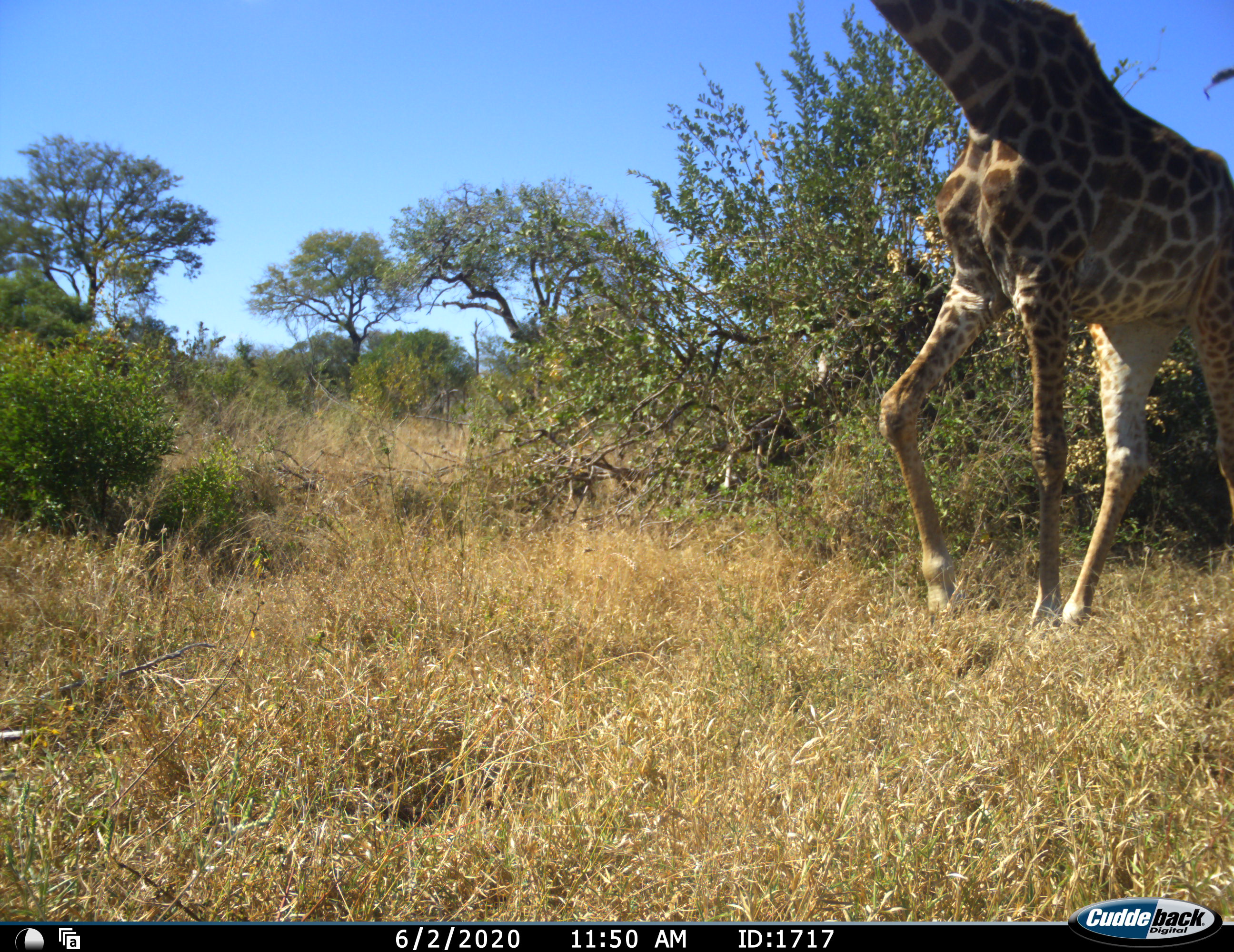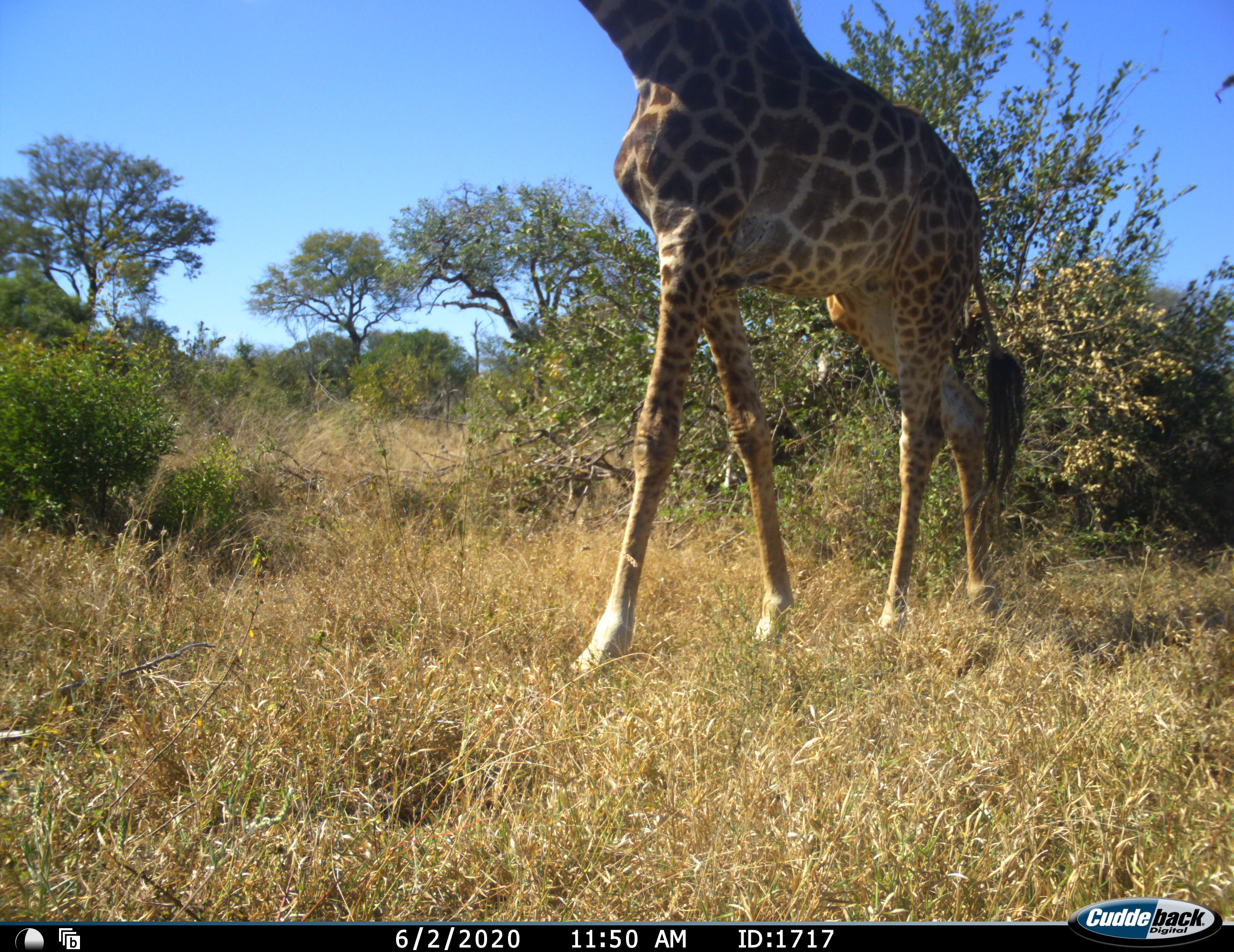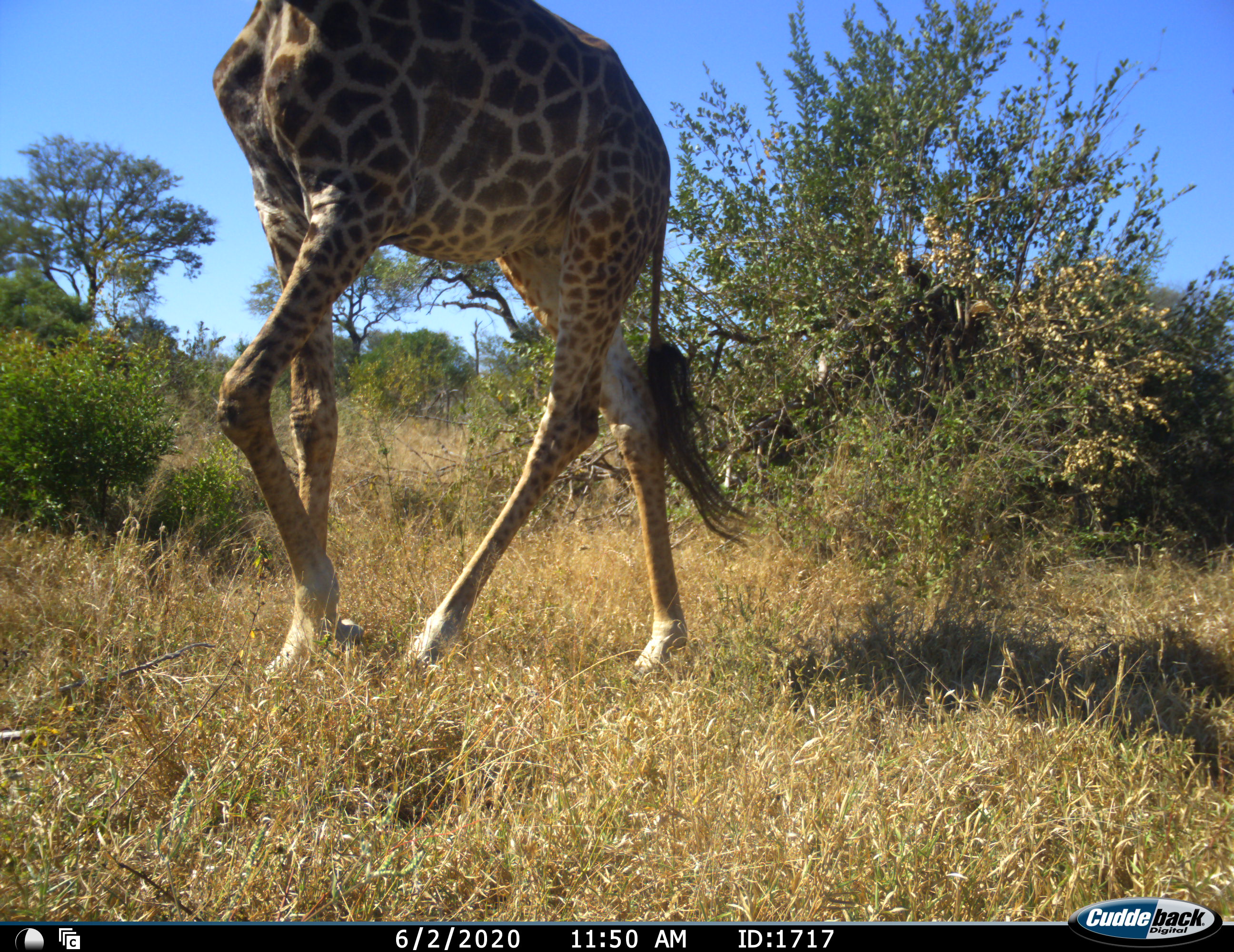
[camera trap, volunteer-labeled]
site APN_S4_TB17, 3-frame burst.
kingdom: Animalia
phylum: Chordata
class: Mammalia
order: Artiodactyla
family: Giraffidae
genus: Giraffa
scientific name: Giraffa camelopardalis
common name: giraffe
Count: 1.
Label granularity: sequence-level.